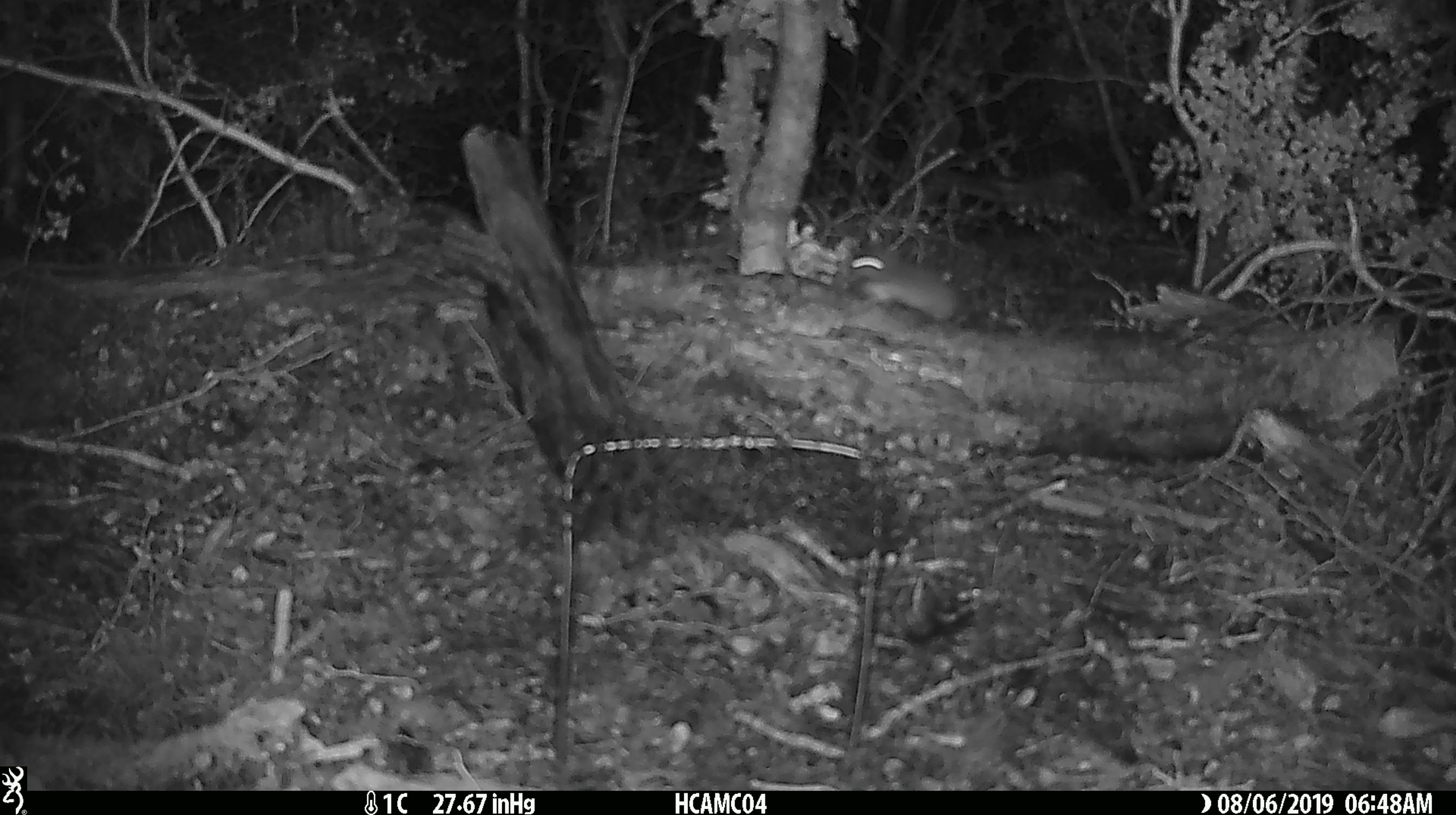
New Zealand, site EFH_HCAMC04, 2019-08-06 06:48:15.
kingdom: Animalia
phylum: Chordata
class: Mammalia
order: Rodentia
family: Muridae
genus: Mus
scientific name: Mus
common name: mouse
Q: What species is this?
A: Mouse (Mus).